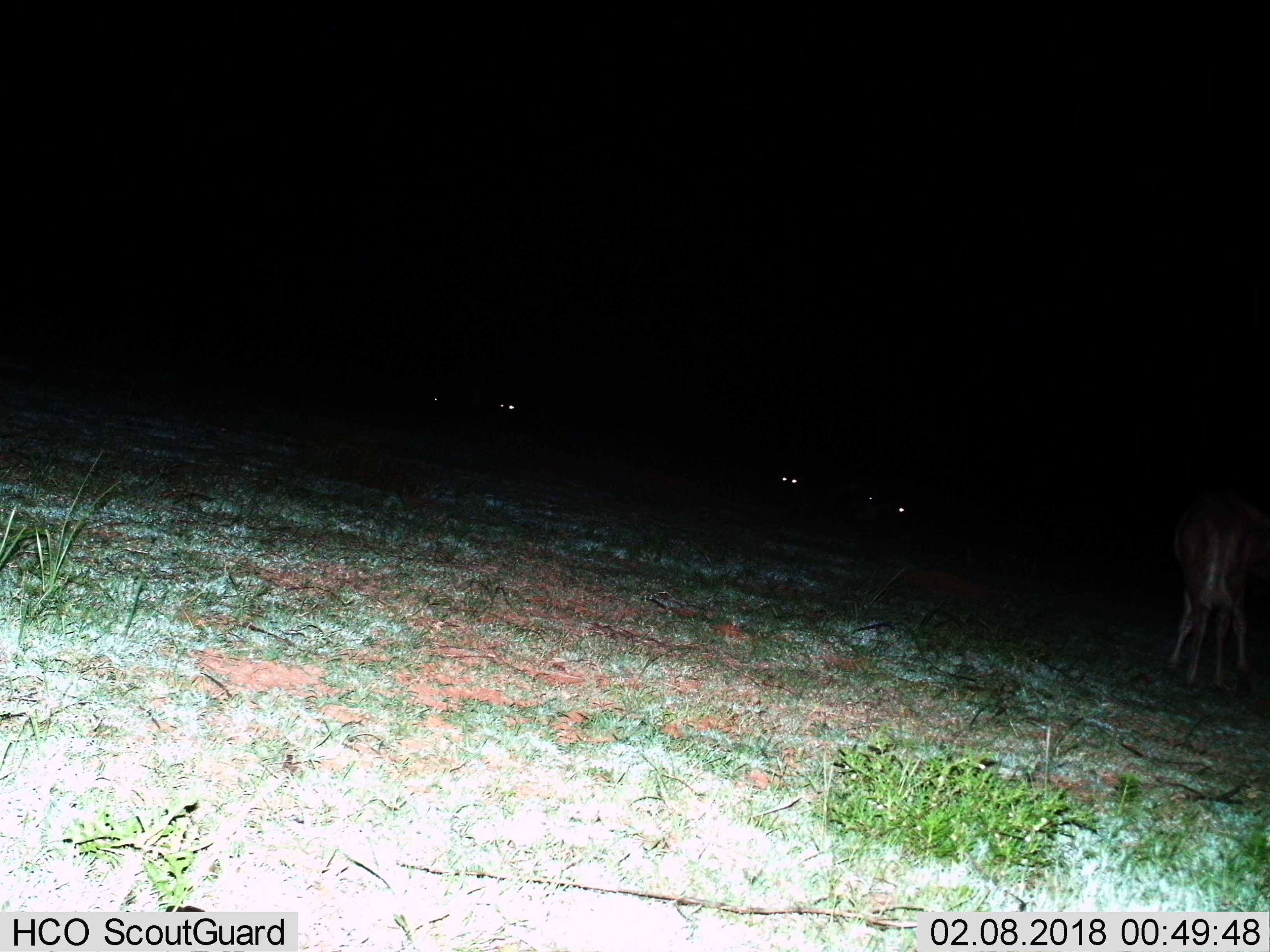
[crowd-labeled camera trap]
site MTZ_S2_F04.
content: unidentified animal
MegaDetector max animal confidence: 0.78